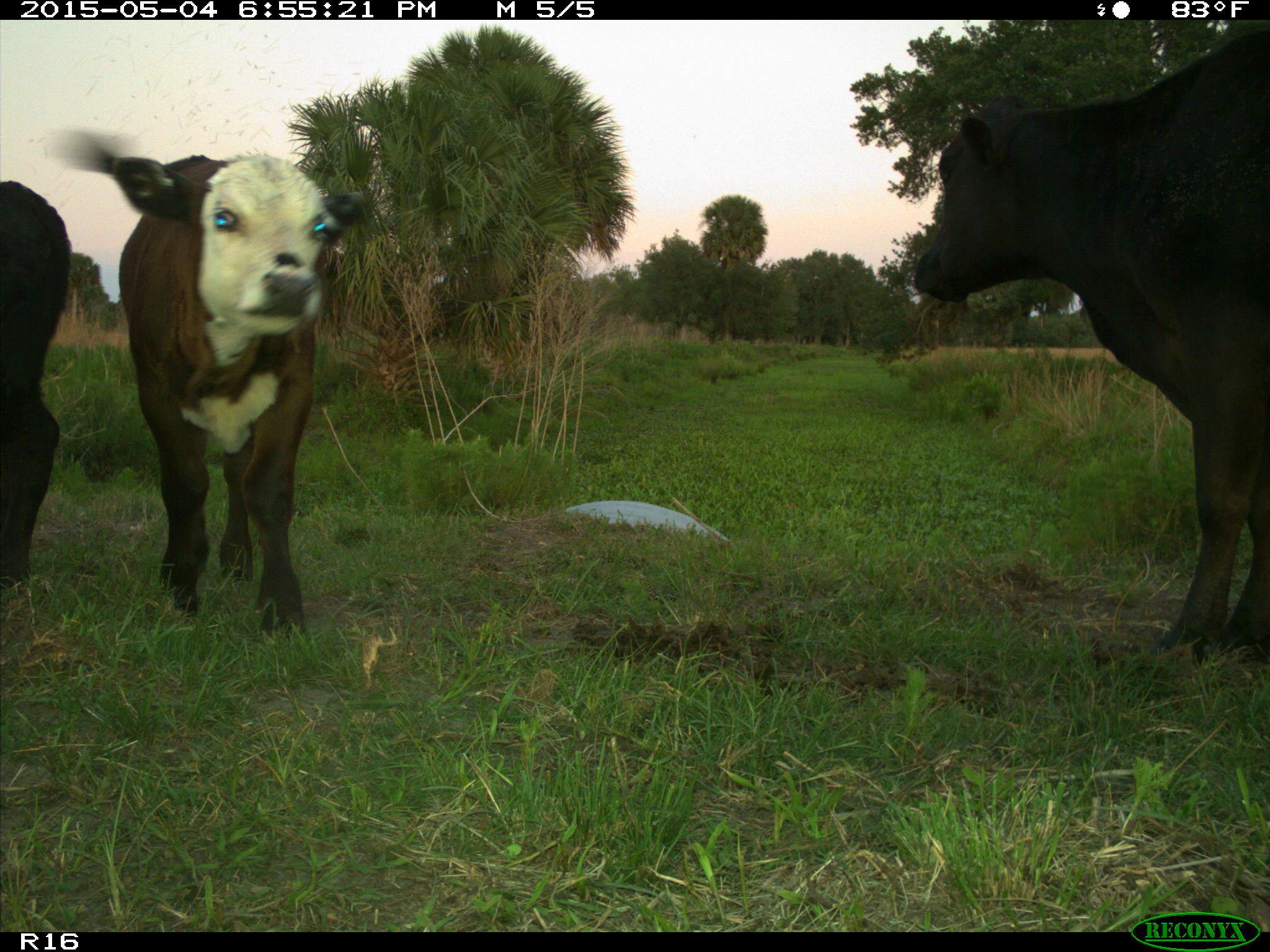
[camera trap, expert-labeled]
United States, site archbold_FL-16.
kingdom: Animalia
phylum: Chordata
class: Mammalia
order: Artiodactyla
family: Bovidae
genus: Bos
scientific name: Bos taurus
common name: domestic cow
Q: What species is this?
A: Bos taurus (domestic cow).